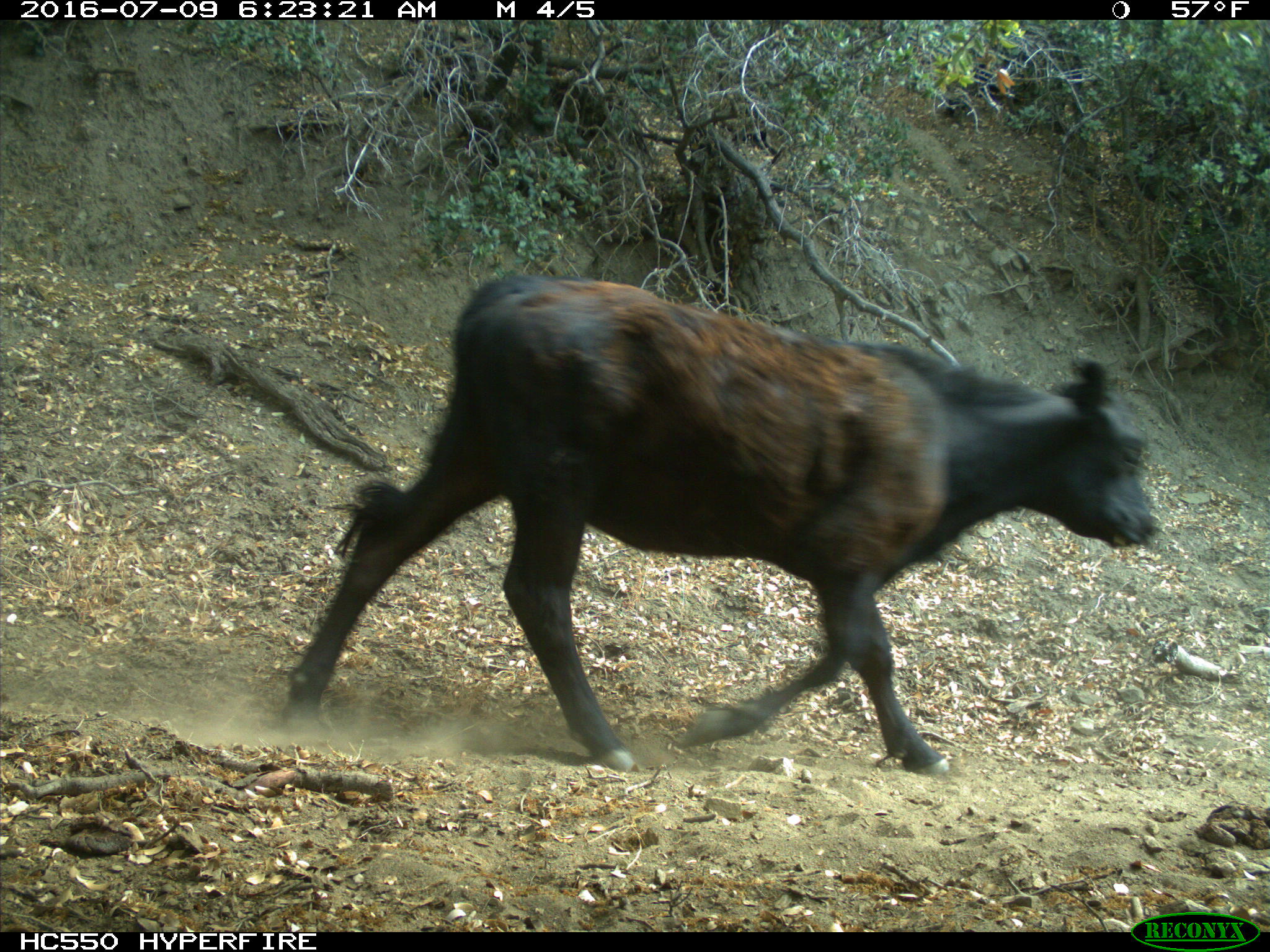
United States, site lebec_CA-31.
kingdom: Animalia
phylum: Chordata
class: Mammalia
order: Artiodactyla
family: Bovidae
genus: Bos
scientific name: Bos taurus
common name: domestic cow